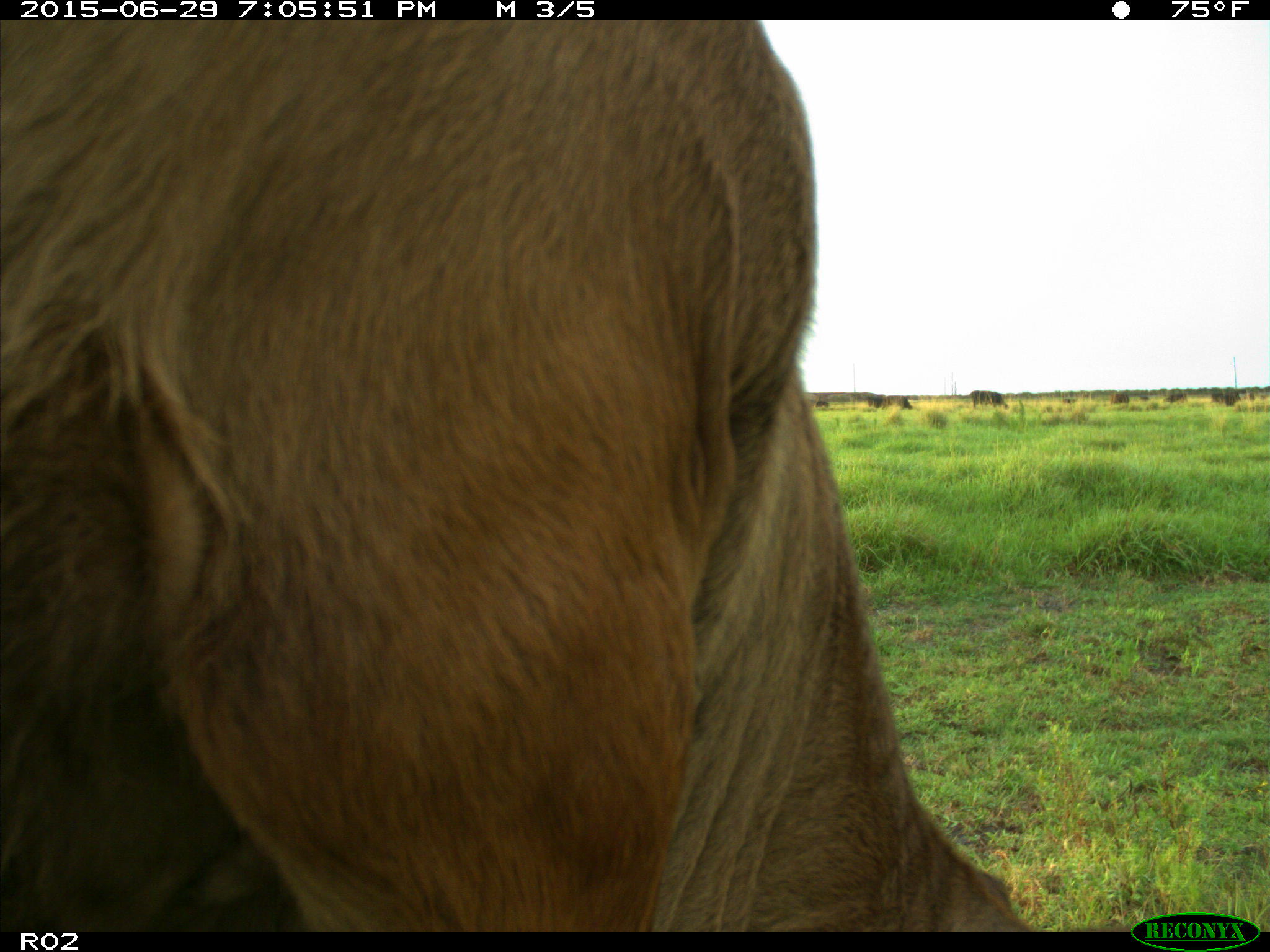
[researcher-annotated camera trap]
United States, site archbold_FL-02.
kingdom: Animalia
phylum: Chordata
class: Mammalia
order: Artiodactyla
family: Bovidae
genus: Bos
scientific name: Bos taurus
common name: domestic cow